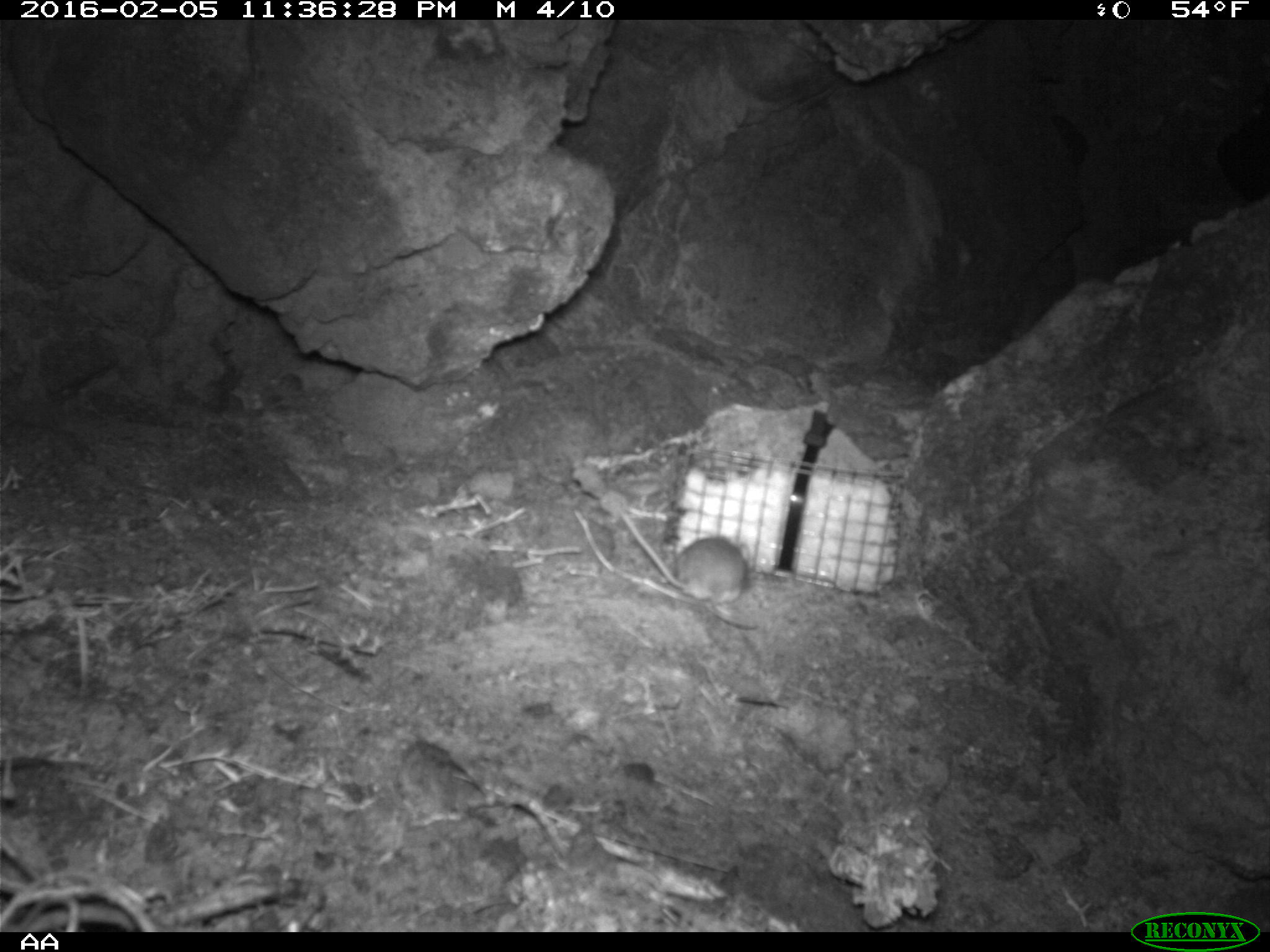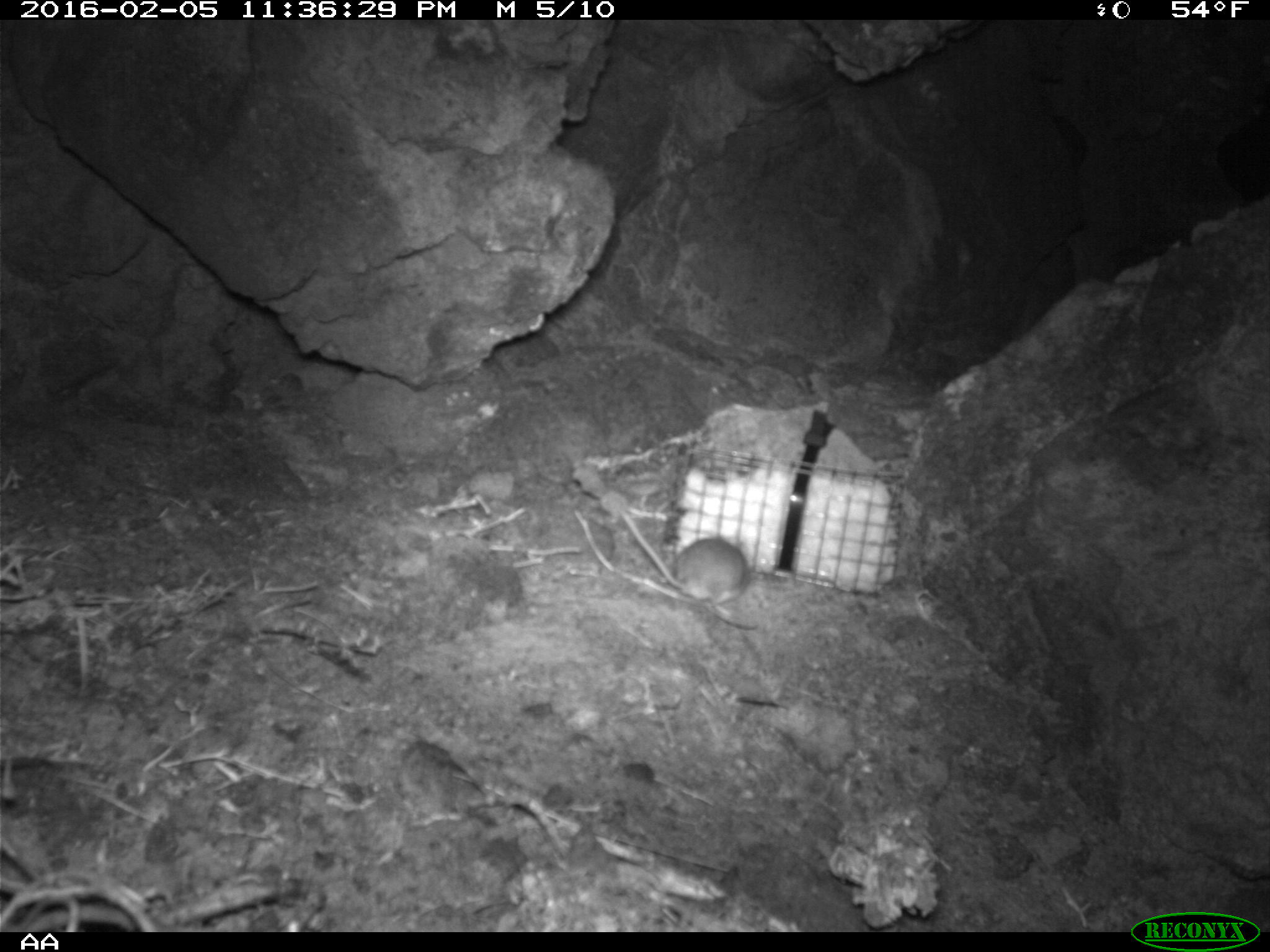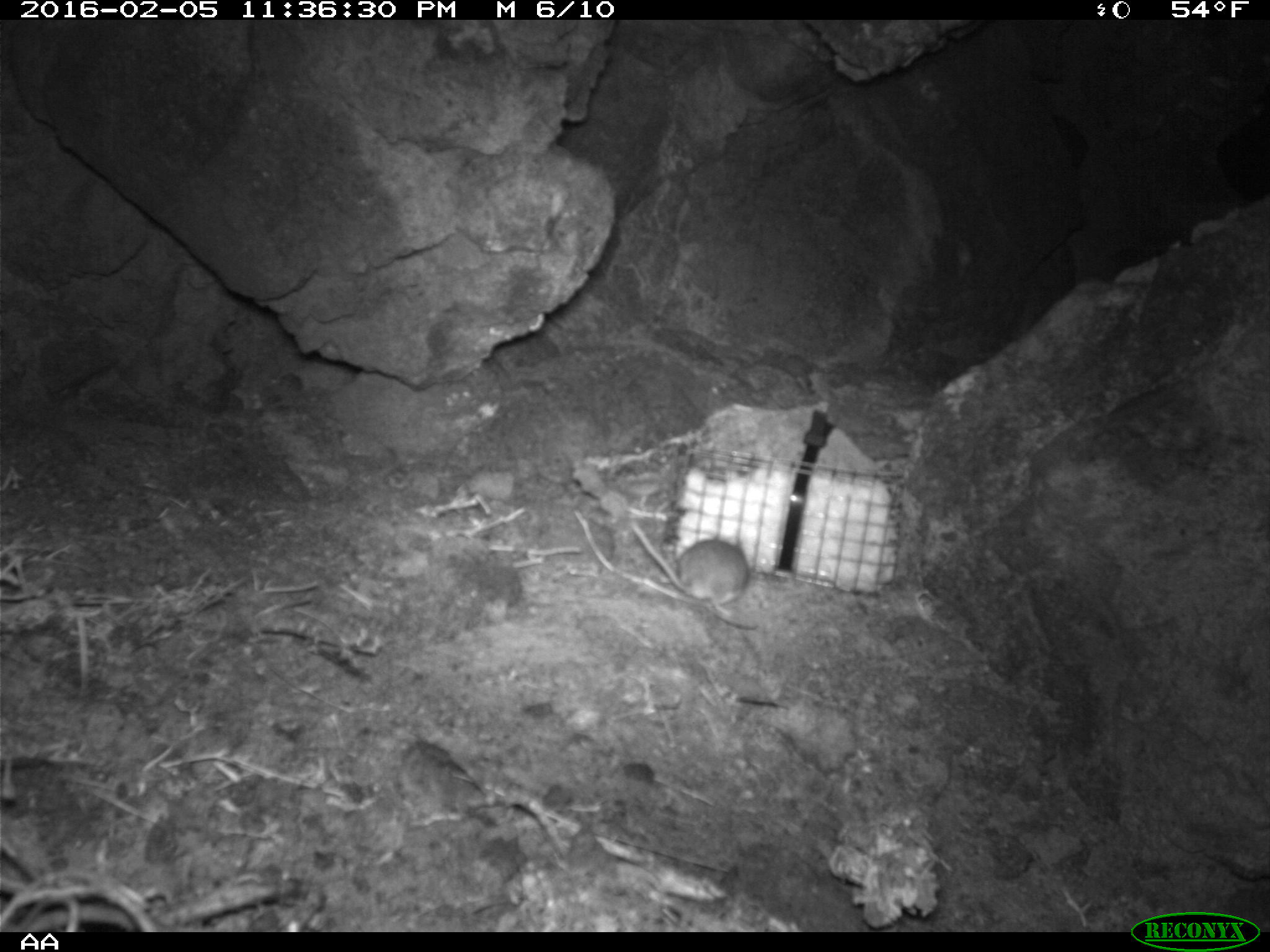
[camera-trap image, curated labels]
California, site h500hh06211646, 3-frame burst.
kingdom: Animalia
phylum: Chordata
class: Mammalia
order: Rodentia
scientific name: Rodentia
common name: rodent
Rodent (Rodentia).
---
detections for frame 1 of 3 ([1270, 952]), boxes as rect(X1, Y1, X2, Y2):
rodent: rect(617, 508, 746, 598)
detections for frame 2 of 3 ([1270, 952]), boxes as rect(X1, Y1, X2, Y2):
rodent: rect(619, 509, 745, 616)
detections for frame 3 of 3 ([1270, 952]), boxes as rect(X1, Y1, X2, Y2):
rodent: rect(623, 509, 758, 631)